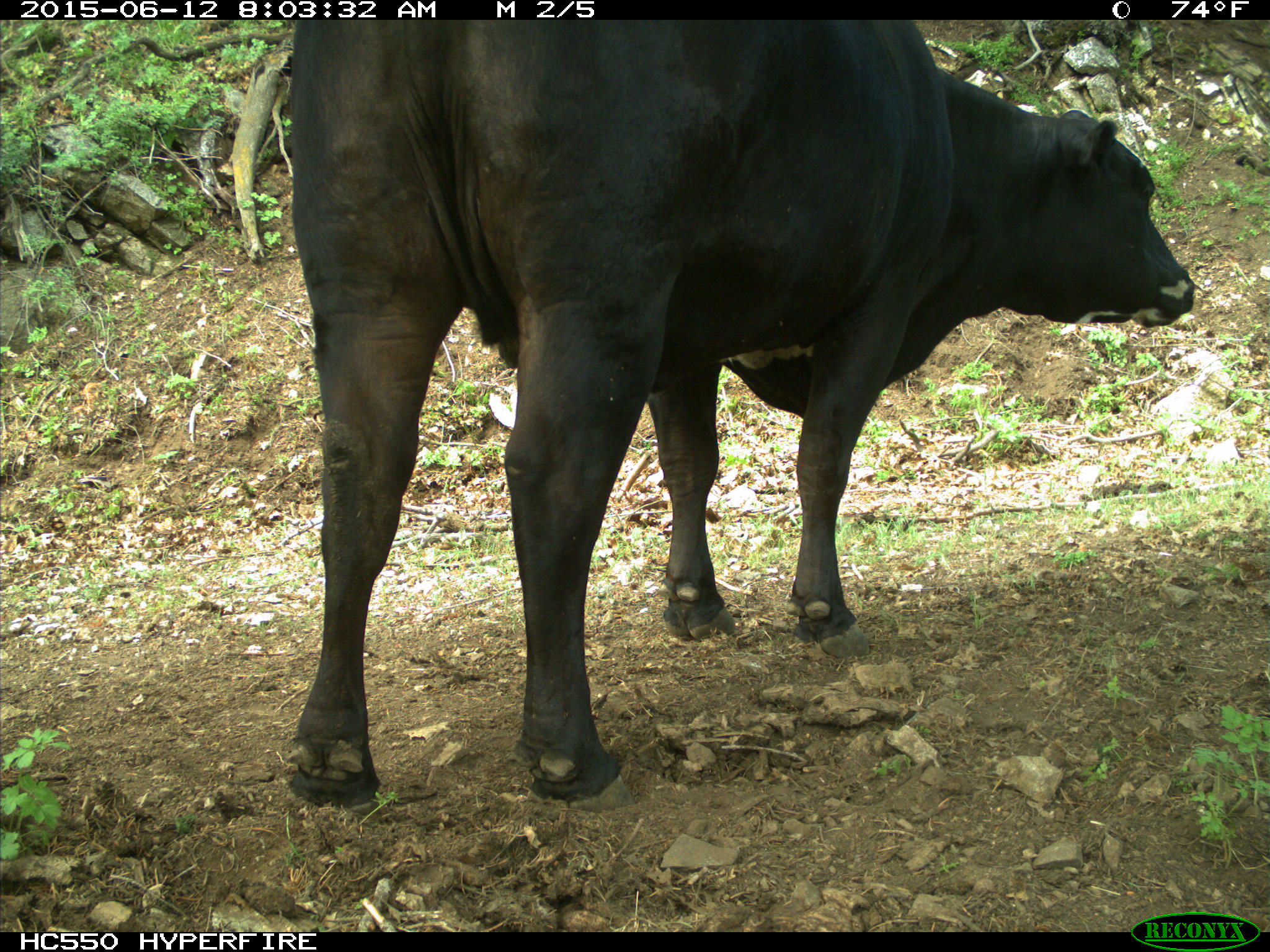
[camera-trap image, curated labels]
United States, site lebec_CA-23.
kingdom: Animalia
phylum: Chordata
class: Mammalia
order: Artiodactyla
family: Bovidae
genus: Bos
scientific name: Bos taurus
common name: domestic cow